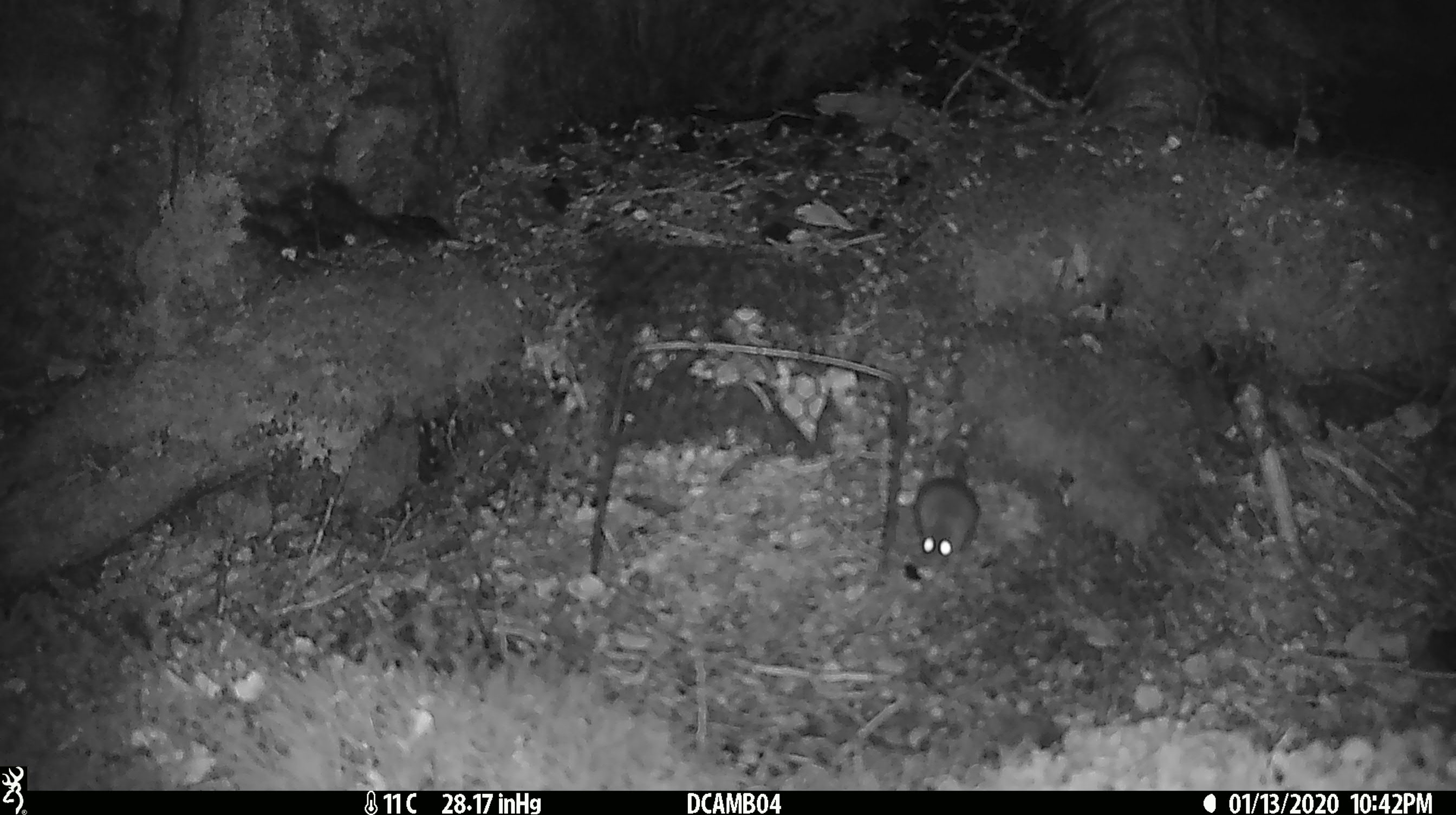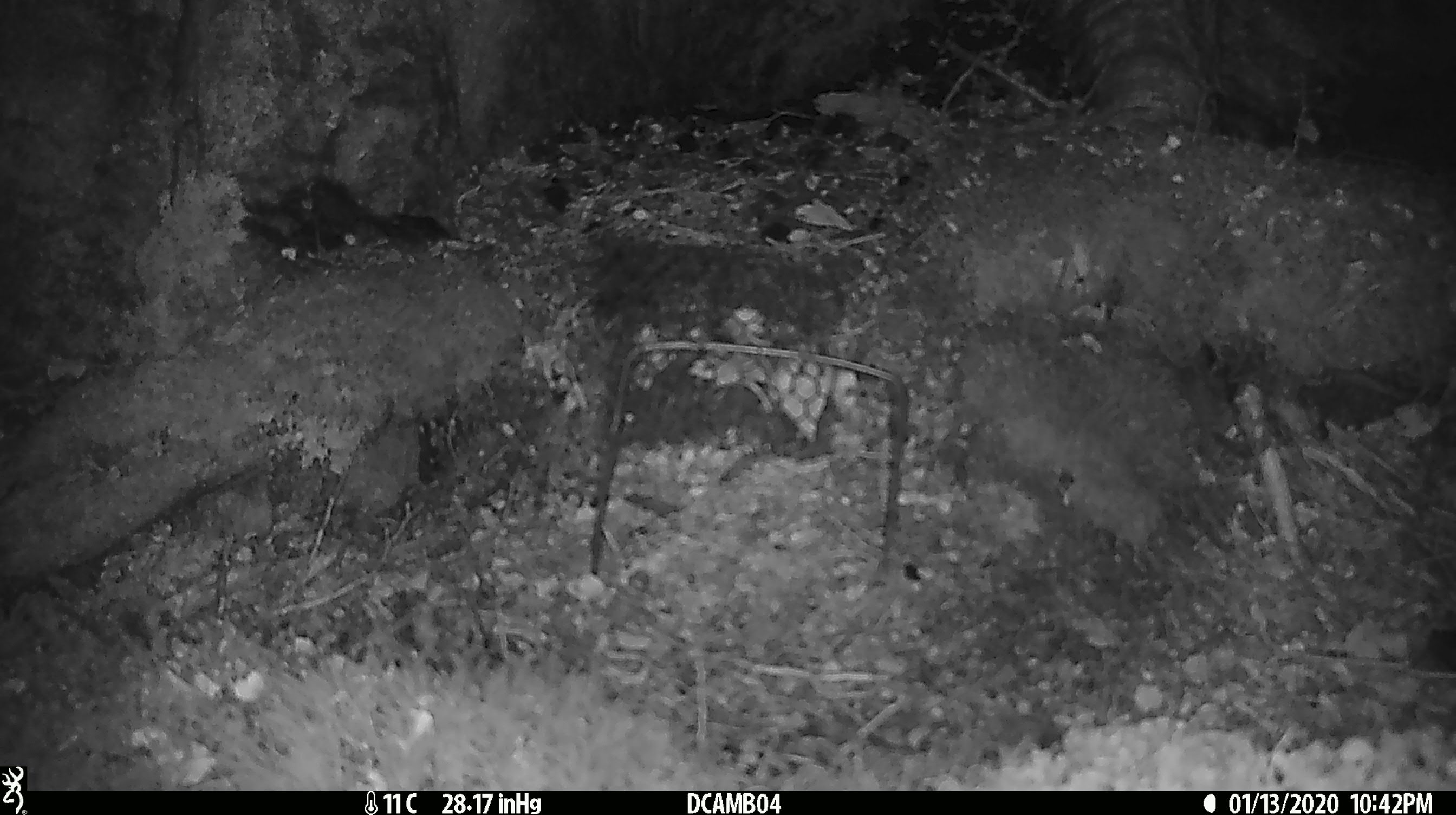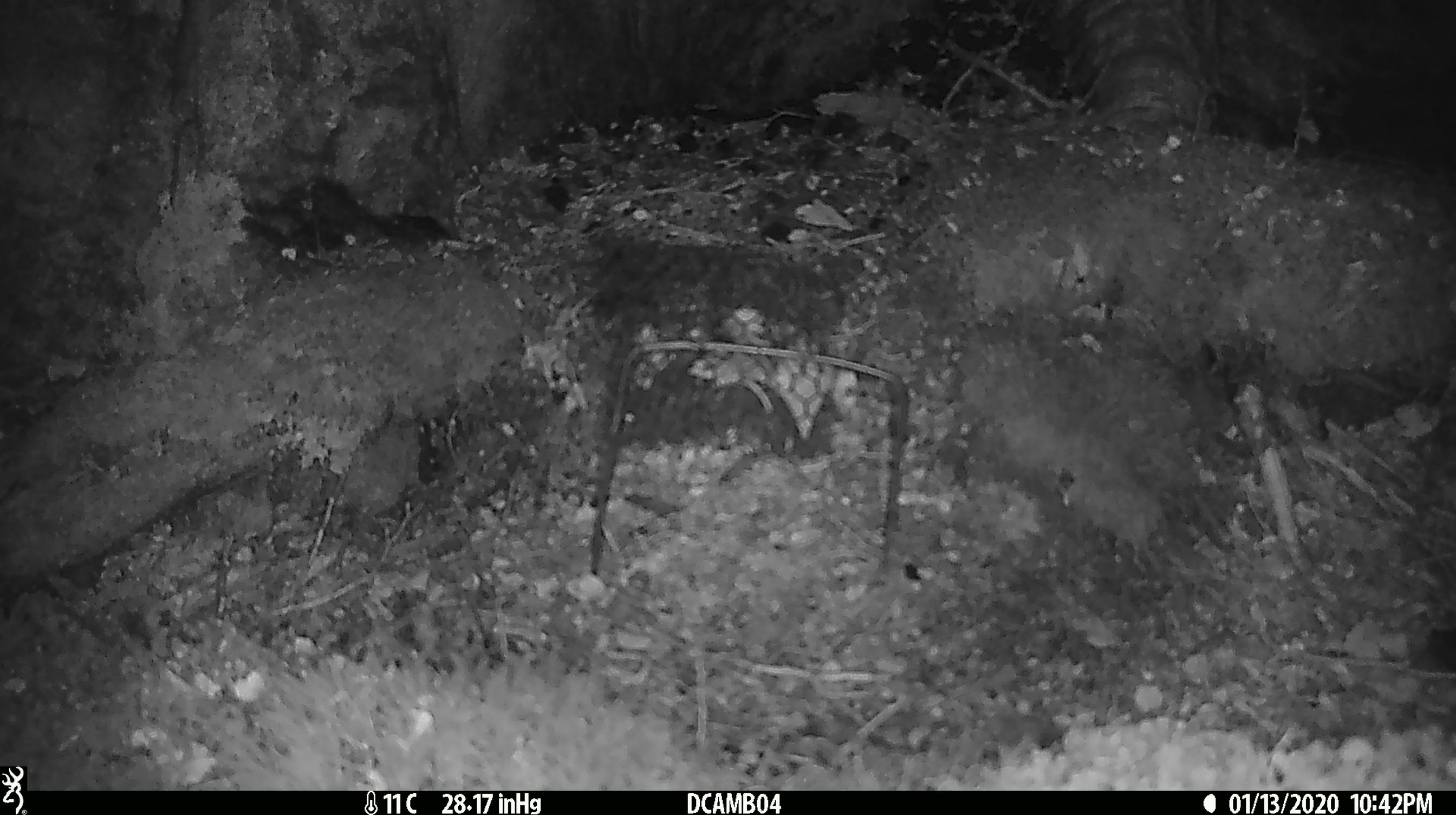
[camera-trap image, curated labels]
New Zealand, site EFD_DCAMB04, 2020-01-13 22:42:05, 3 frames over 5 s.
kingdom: Animalia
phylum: Chordata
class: Mammalia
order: Rodentia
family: Muridae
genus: Mus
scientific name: Mus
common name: mouse